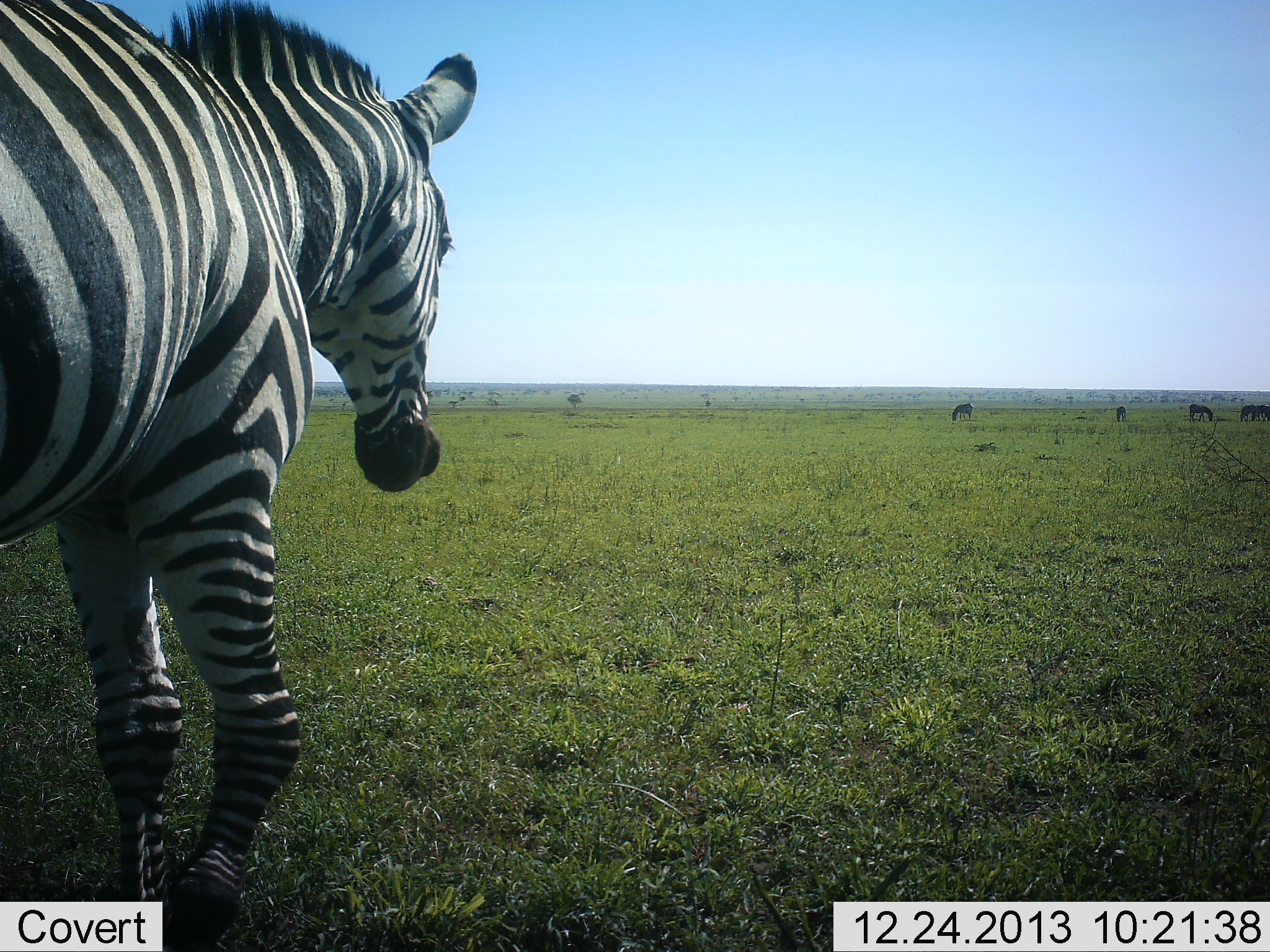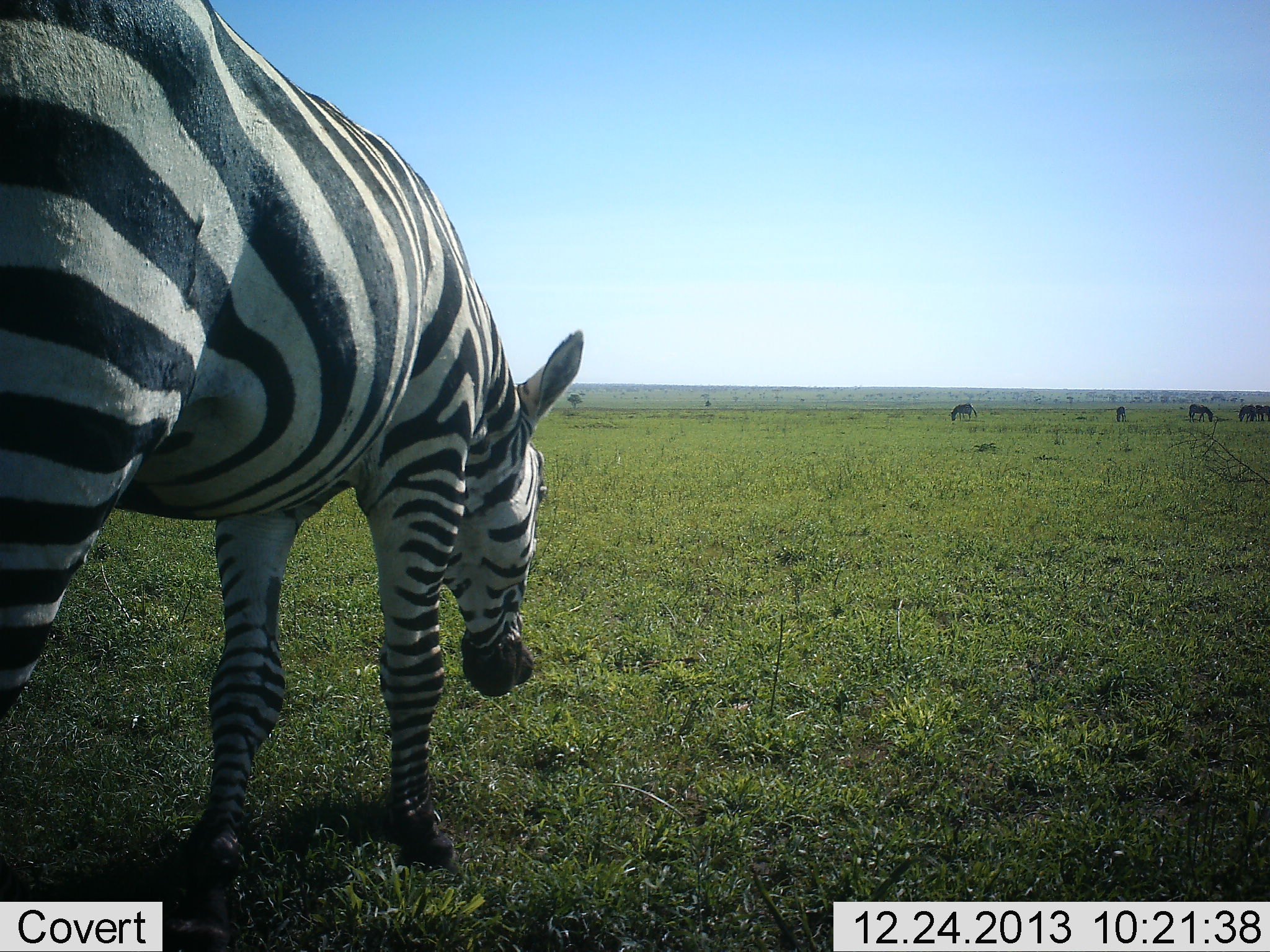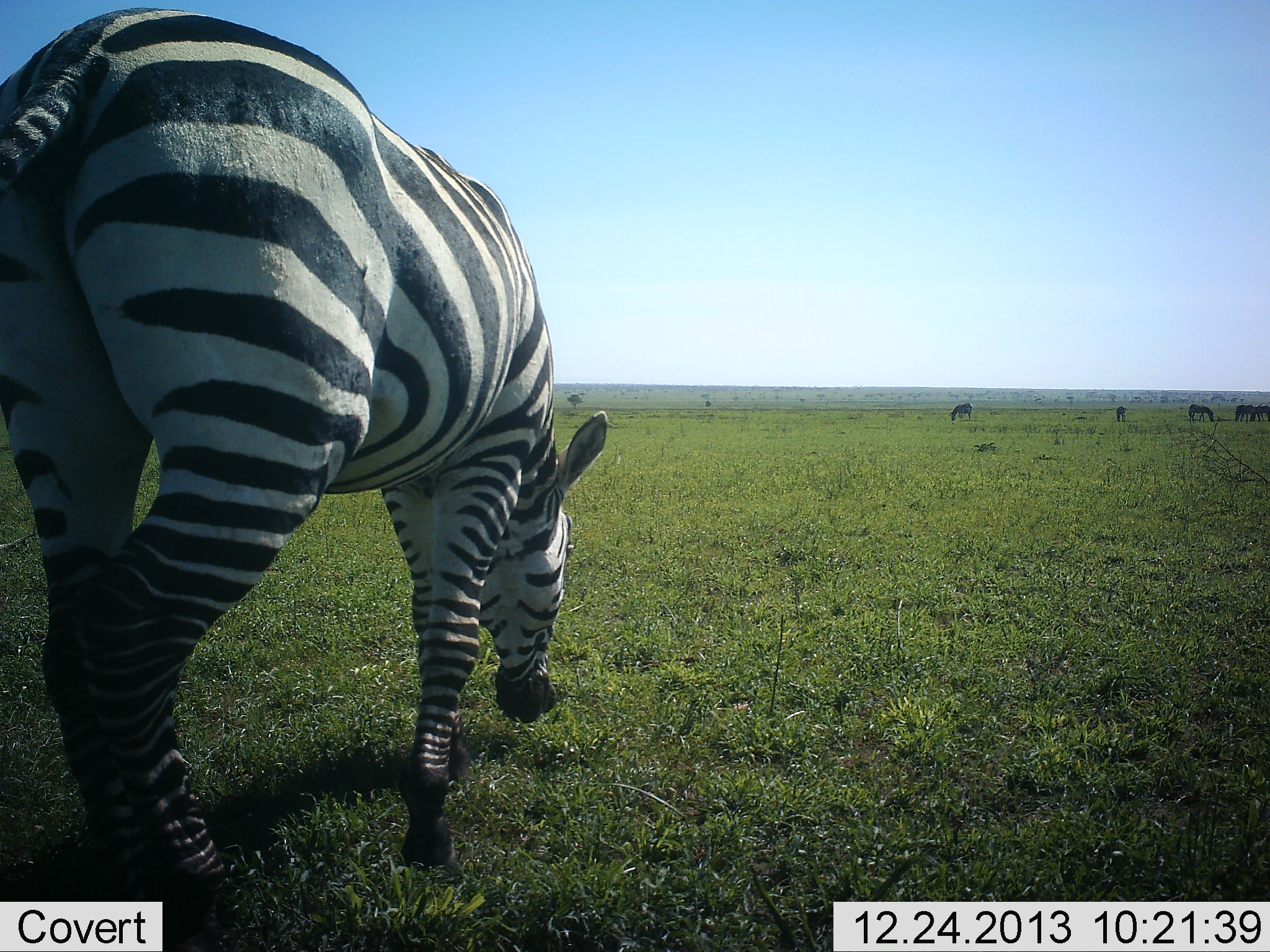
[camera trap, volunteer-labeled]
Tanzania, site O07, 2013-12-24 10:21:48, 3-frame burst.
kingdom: Animalia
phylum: Chordata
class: Mammalia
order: Perissodactyla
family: Equidae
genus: Equus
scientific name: Equus quagga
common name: plains zebra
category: zebra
Zebra (plains zebra) (Equus quagga), count 5. Behavior (volunteer vote fractions): standing 36%, resting 0%, moving 64%, interacting 0%. Young present (vote fraction): 0%. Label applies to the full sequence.